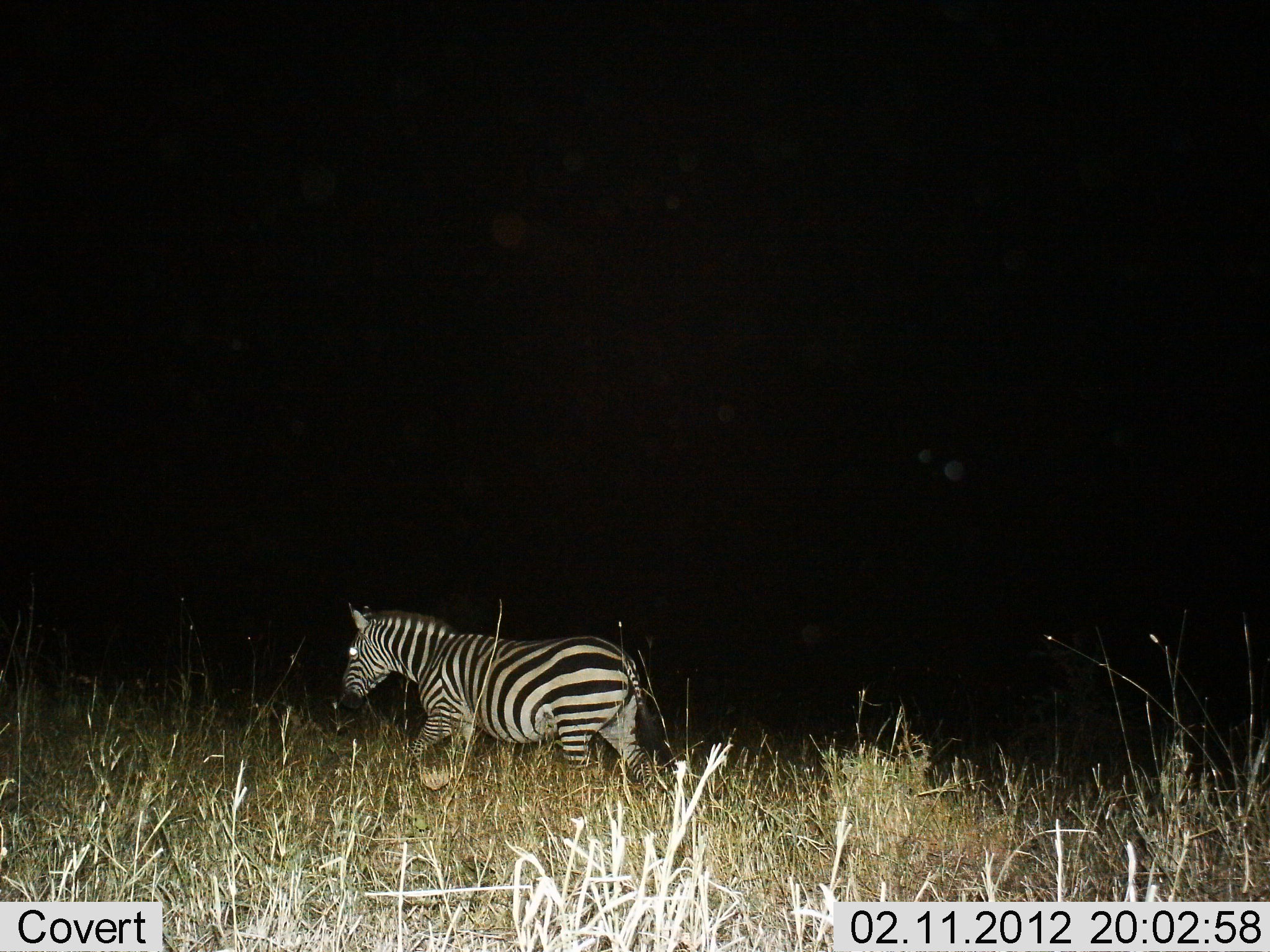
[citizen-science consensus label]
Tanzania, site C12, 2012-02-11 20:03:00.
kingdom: Animalia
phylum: Chordata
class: Mammalia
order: Perissodactyla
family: Equidae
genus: Equus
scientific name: Equus quagga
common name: plains zebra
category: zebra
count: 1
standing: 25%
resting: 0%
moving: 75%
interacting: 0%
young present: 0%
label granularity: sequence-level